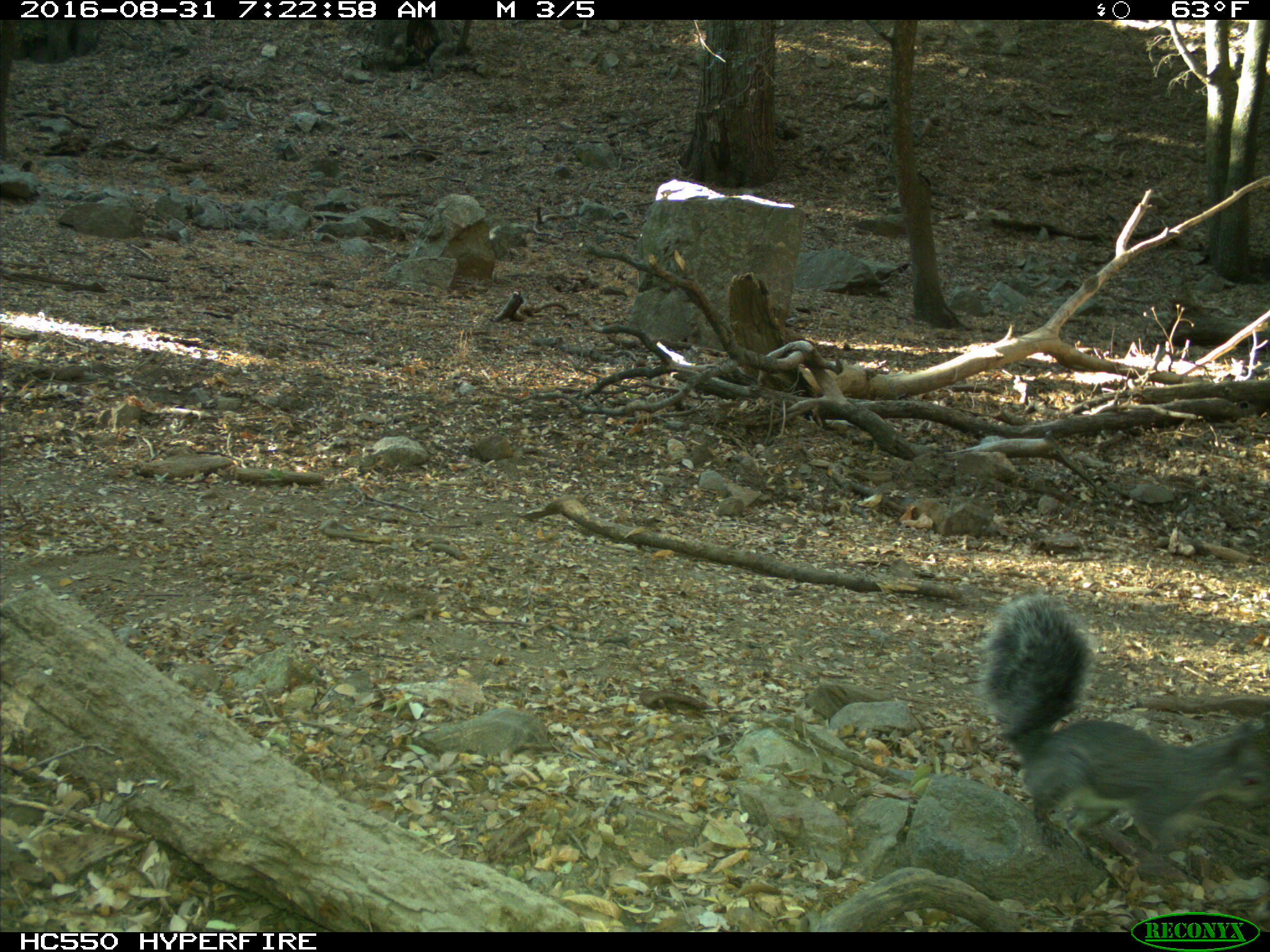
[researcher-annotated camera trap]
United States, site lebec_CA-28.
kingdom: Animalia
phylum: Chordata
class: Mammalia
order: Rodentia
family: Sciuridae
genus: Sciurus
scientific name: Sciurus carolinensis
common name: eastern gray squirrel